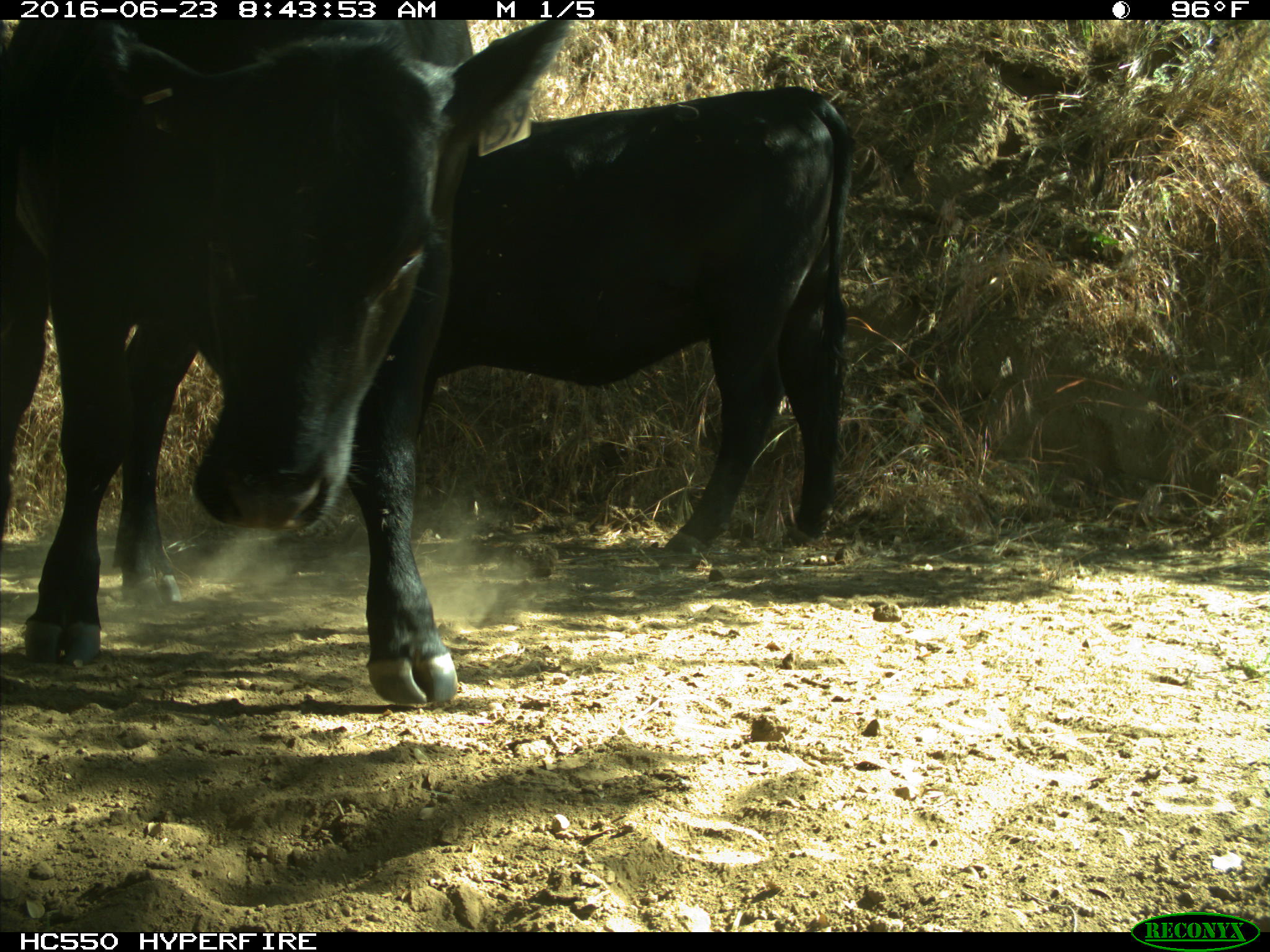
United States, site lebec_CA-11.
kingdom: Animalia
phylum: Chordata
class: Mammalia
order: Artiodactyla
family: Bovidae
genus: Bos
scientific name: Bos taurus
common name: domestic cow